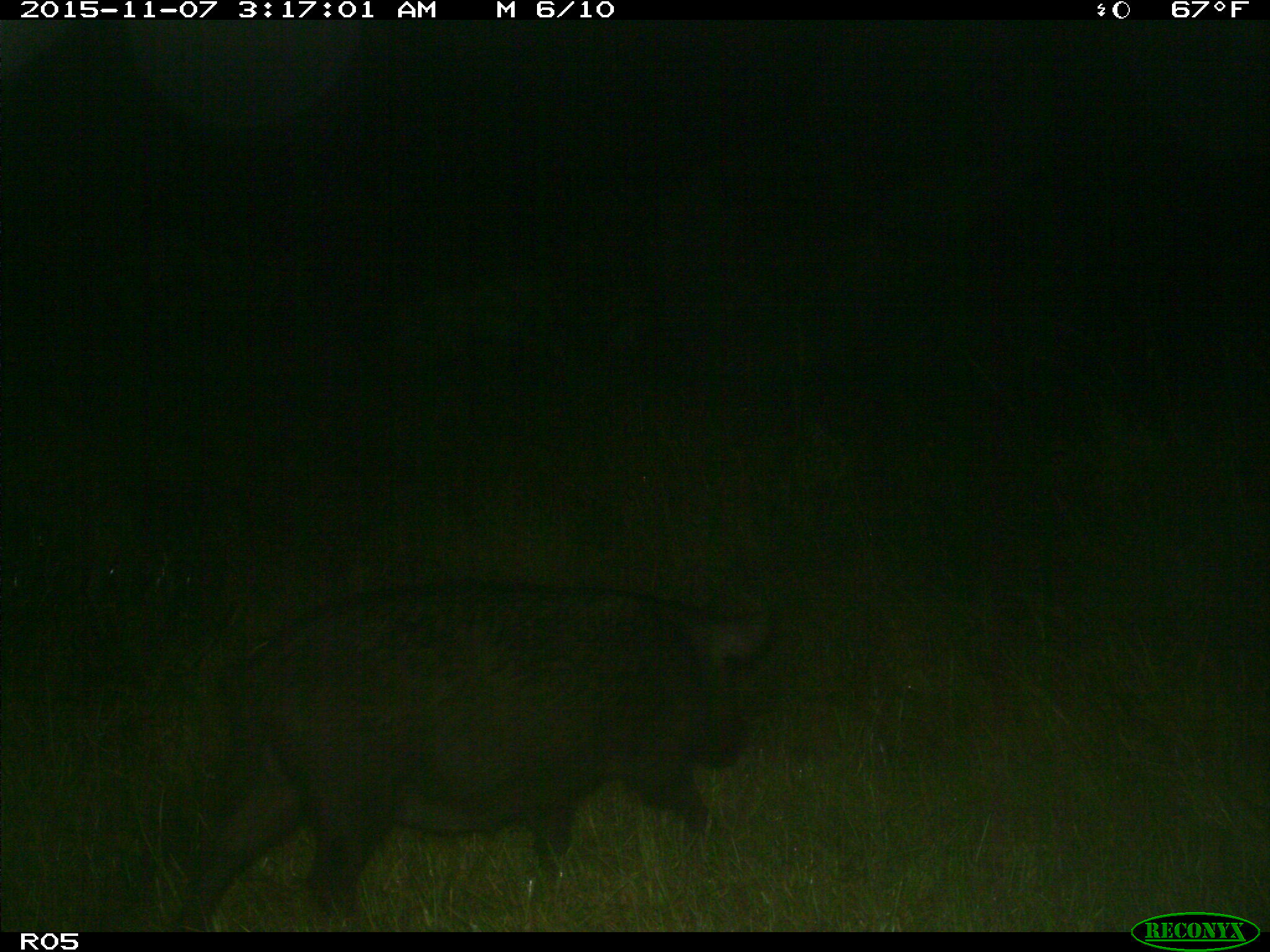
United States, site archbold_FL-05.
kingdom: Animalia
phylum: Chordata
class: Mammalia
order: Artiodactyla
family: Suidae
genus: Sus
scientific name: Sus scrofa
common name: wild boar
Sus scrofa (wild boar).